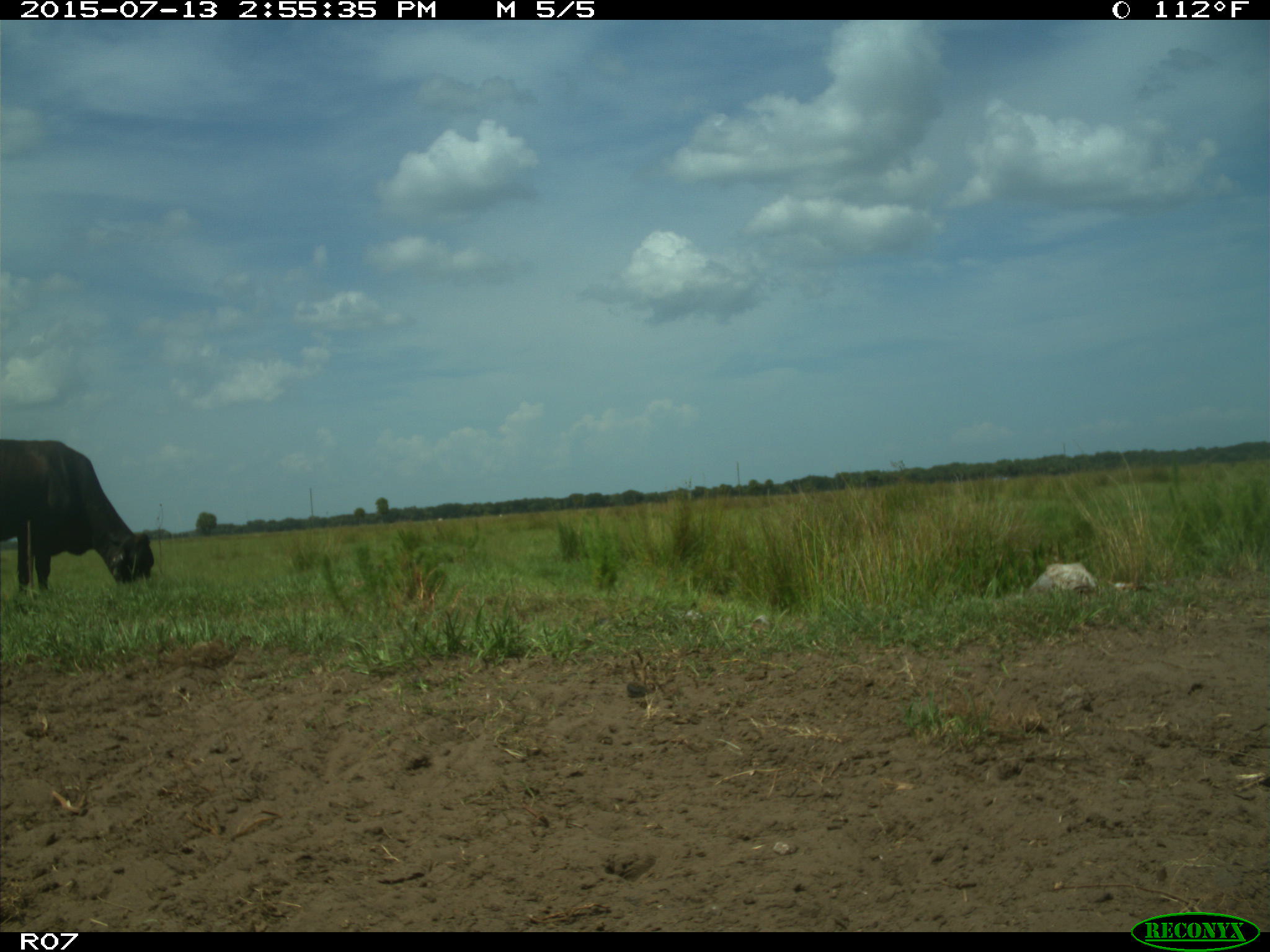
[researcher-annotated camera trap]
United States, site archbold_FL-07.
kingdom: Animalia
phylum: Chordata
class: Mammalia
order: Artiodactyla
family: Bovidae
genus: Bos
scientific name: Bos taurus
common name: domestic cow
Bos taurus (domestic cow).